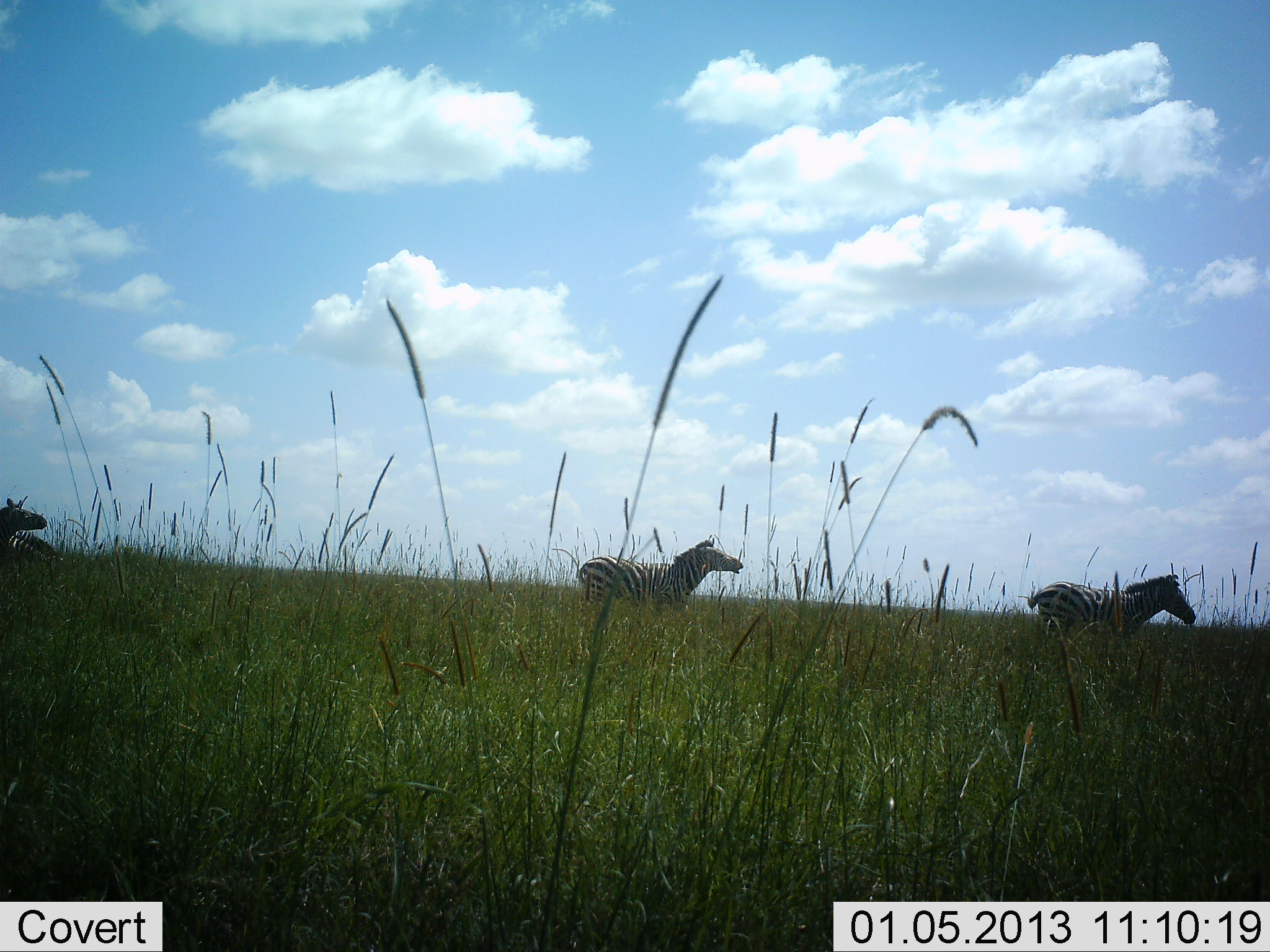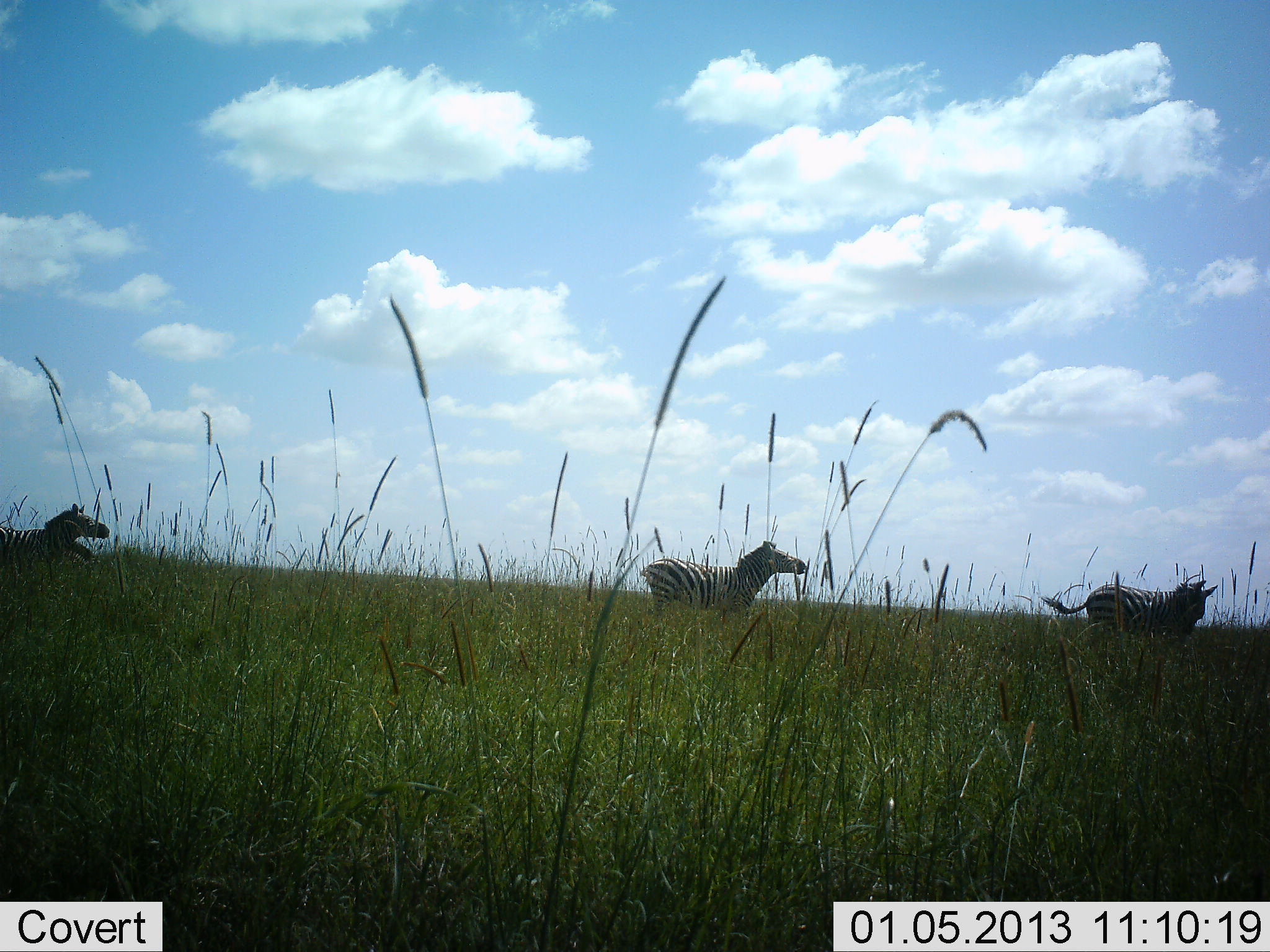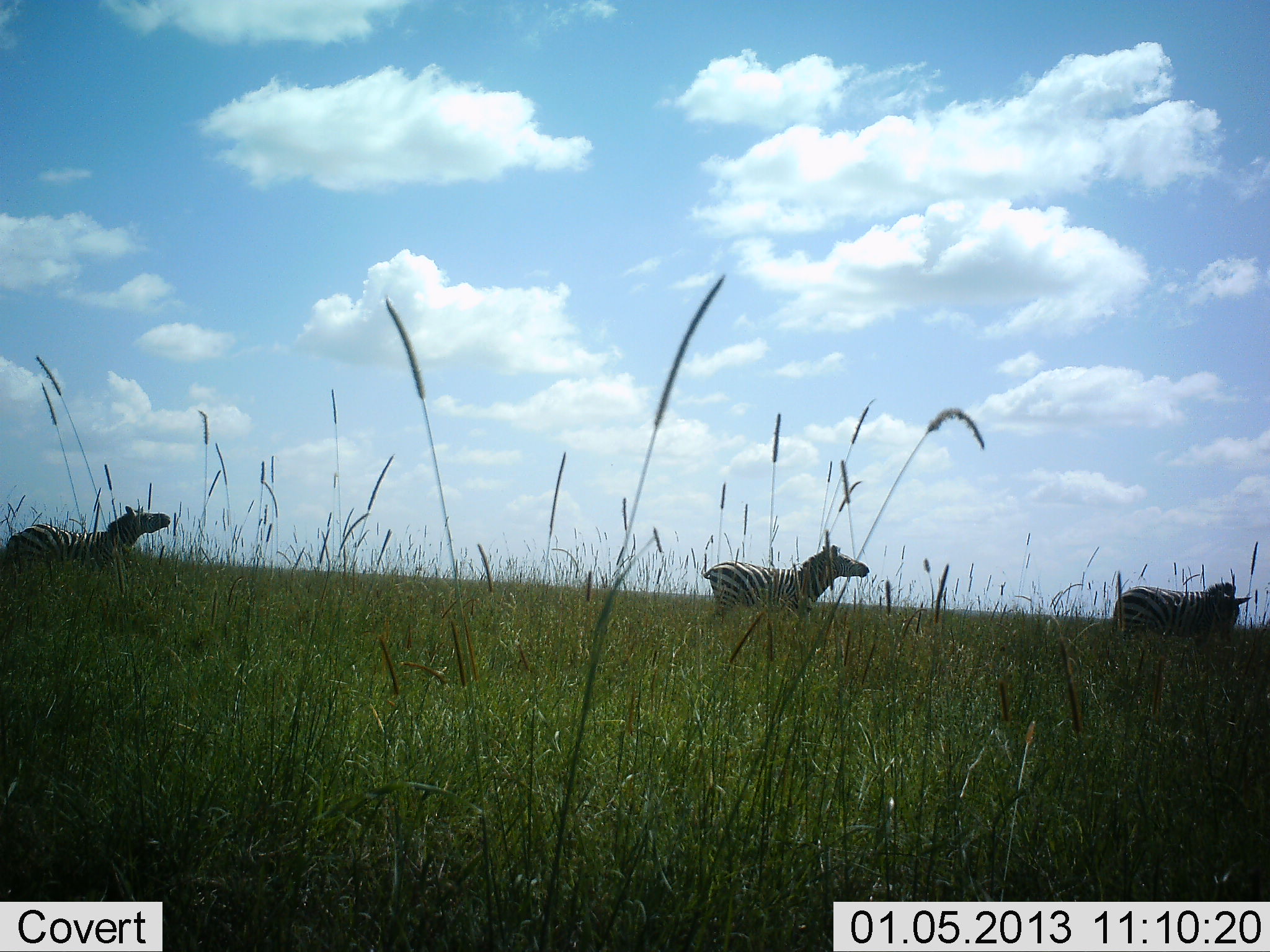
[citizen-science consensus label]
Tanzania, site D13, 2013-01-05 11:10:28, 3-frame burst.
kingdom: Animalia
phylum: Chordata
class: Mammalia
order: Perissodactyla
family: Equidae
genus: Equus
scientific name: Equus quagga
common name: plains zebra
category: zebra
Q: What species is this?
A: Zebra (plains zebra) (Equus quagga).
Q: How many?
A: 3.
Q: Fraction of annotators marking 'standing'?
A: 10%.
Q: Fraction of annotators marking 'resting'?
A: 0%.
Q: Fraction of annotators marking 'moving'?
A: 97%.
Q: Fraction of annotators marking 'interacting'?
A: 3%.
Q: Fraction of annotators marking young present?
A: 0%.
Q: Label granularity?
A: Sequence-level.